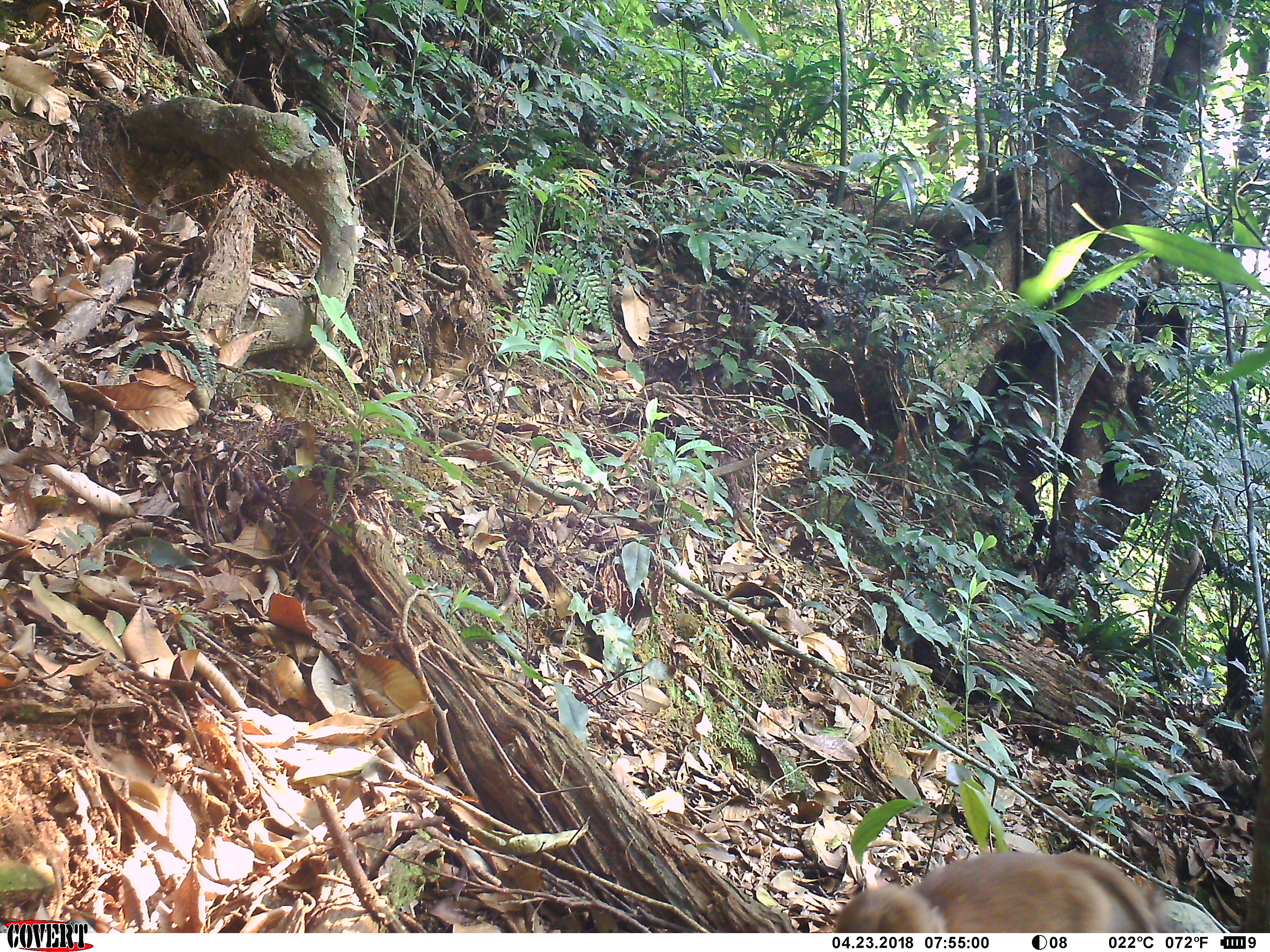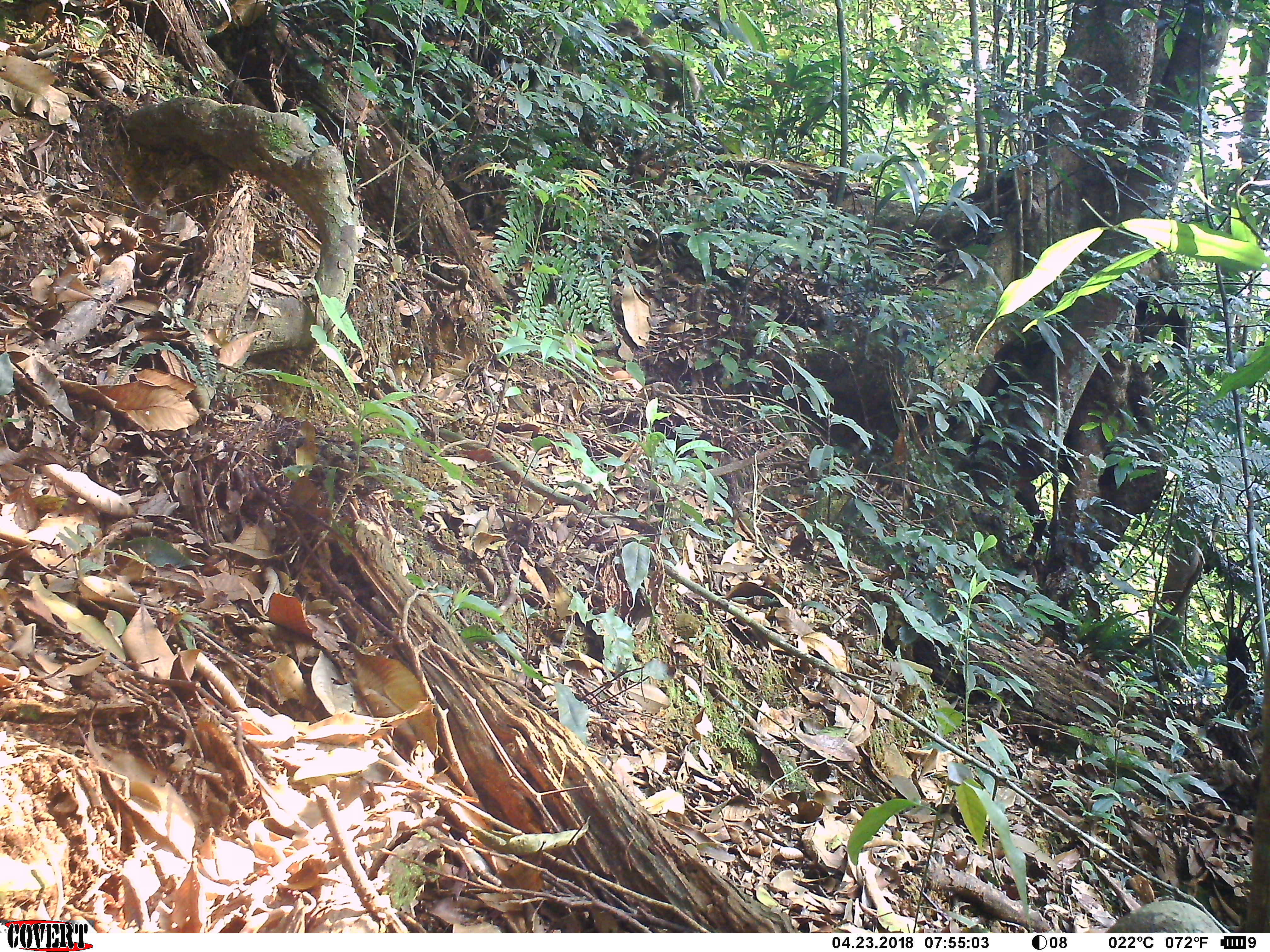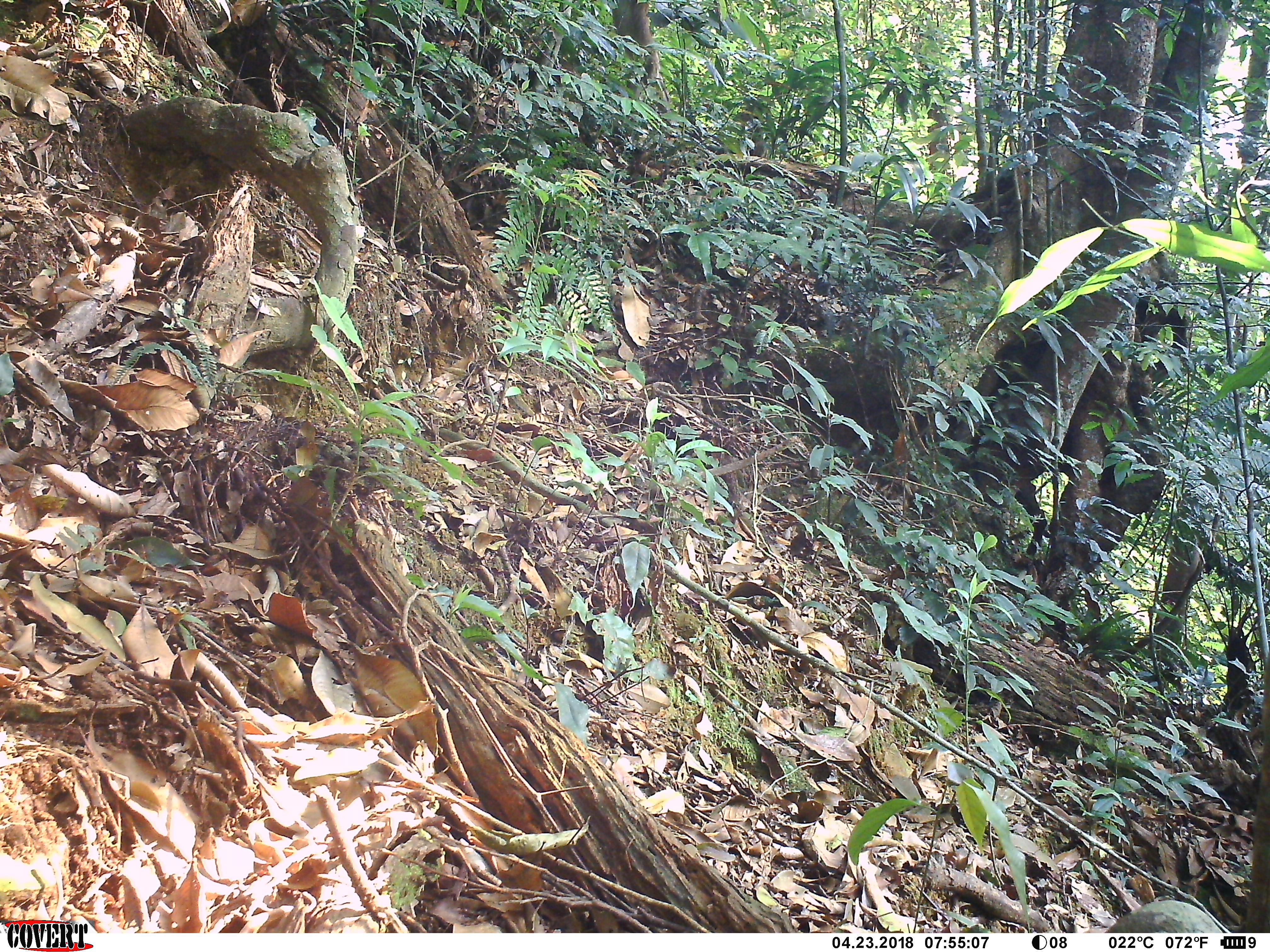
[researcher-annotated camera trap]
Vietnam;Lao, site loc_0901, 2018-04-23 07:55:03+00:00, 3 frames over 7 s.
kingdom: Animalia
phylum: Chordata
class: Mammalia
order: Primates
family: Cercopithecidae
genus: Macaca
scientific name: Macaca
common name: macaque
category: macaque not stump tailed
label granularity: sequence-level